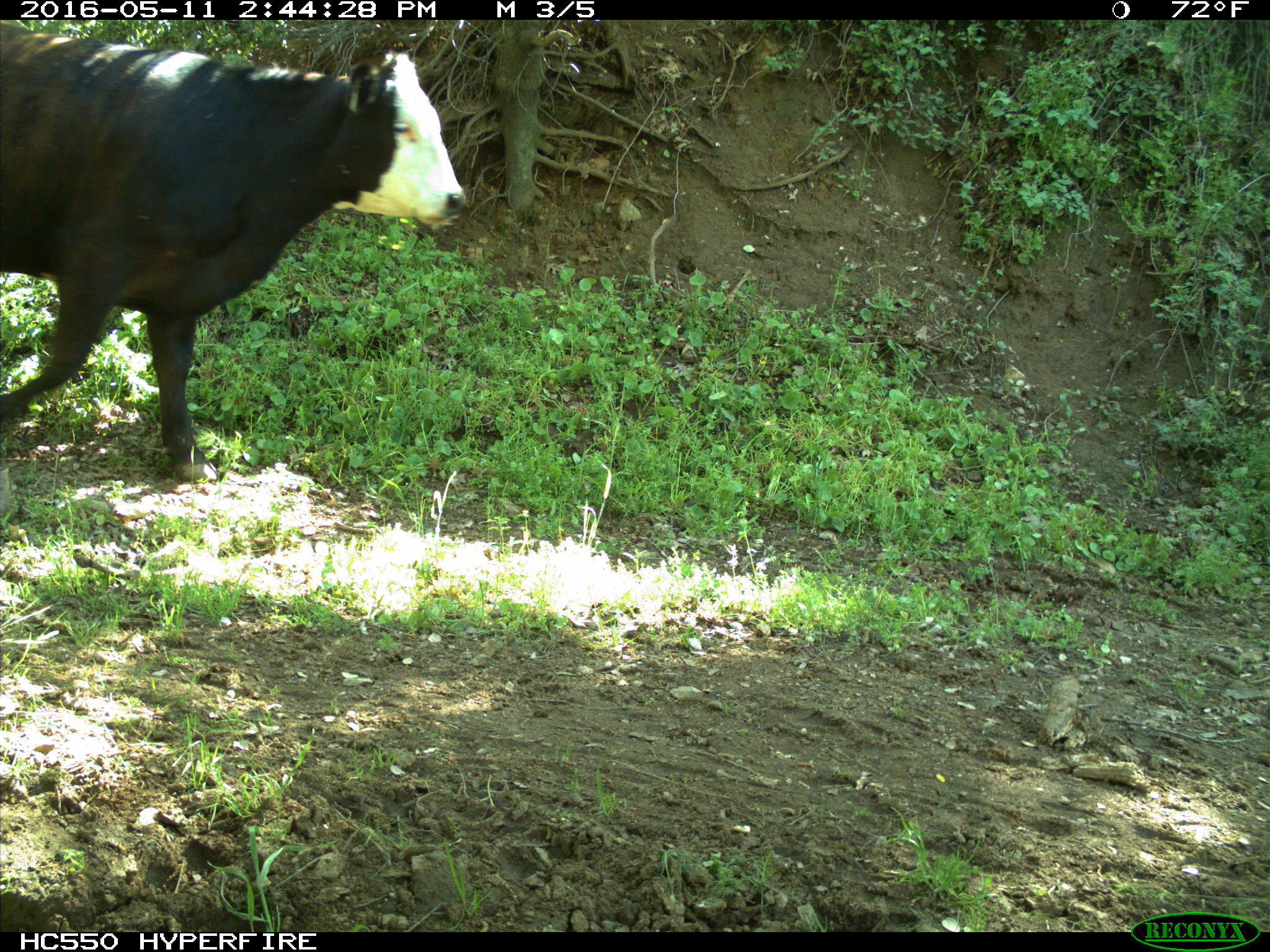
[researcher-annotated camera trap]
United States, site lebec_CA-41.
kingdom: Animalia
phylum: Chordata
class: Mammalia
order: Artiodactyla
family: Bovidae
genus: Bos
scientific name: Bos taurus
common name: domestic cow